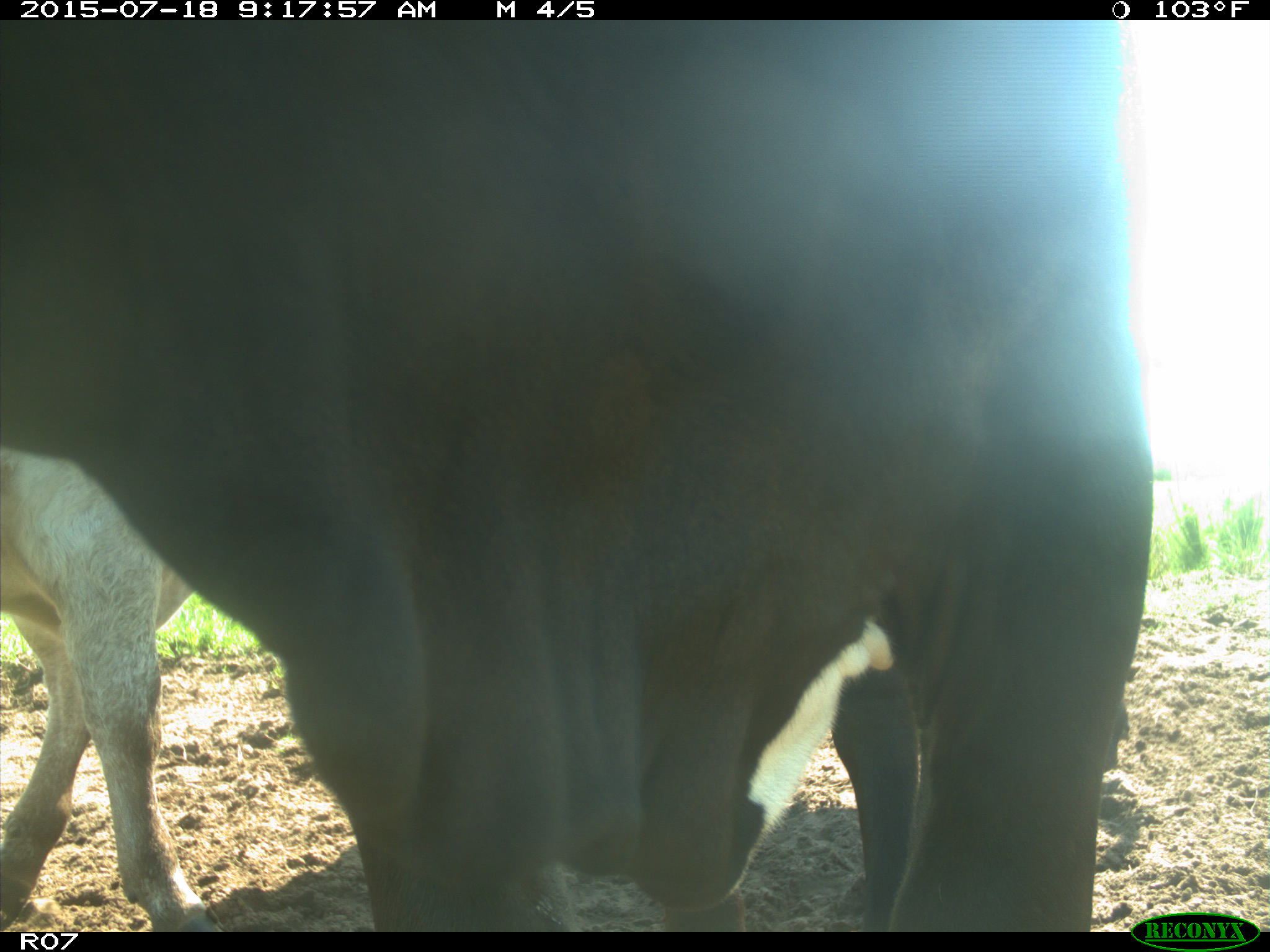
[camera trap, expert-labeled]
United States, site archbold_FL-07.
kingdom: Animalia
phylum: Chordata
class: Mammalia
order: Artiodactyla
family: Bovidae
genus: Bos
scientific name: Bos taurus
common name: domestic cow